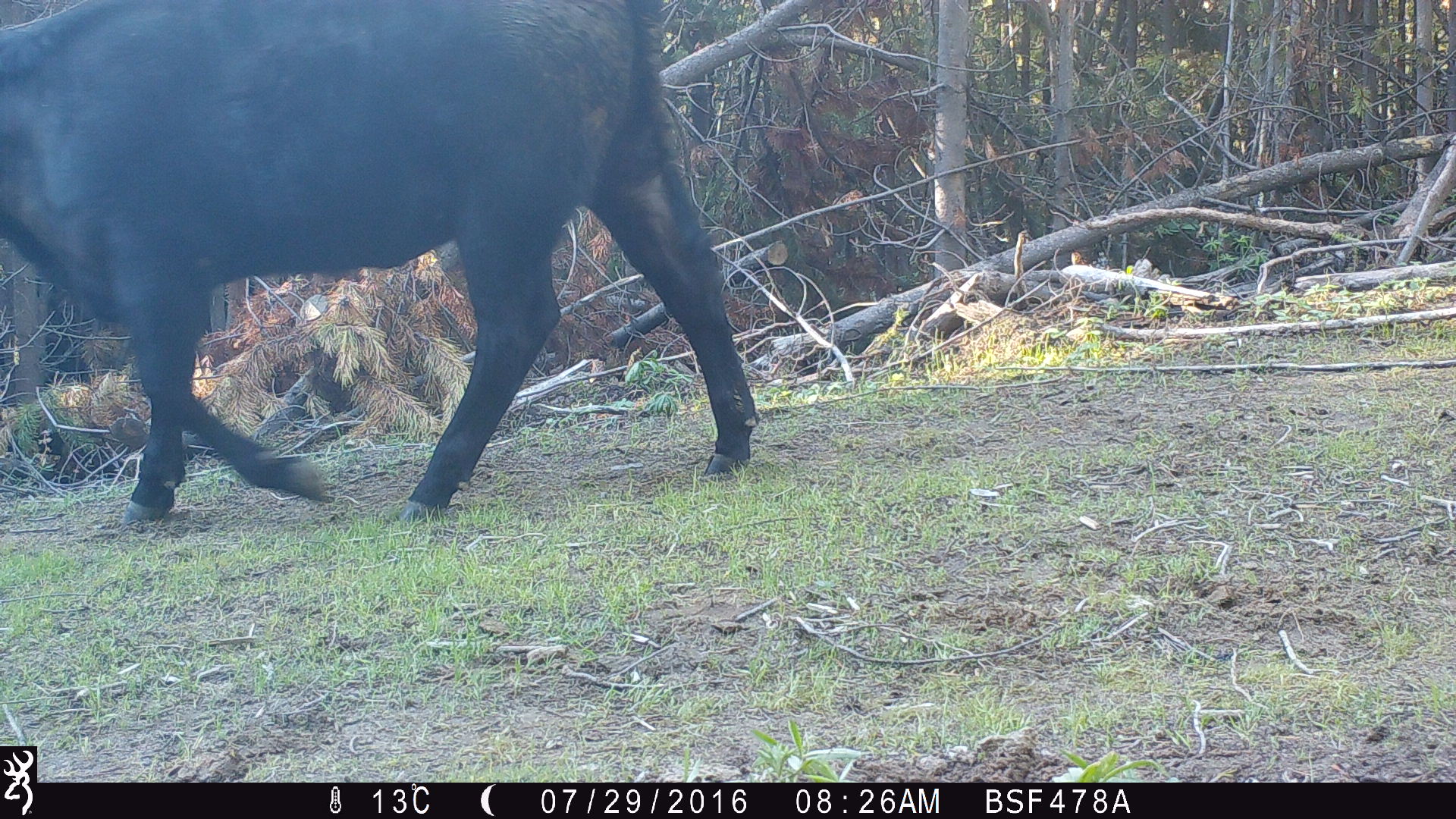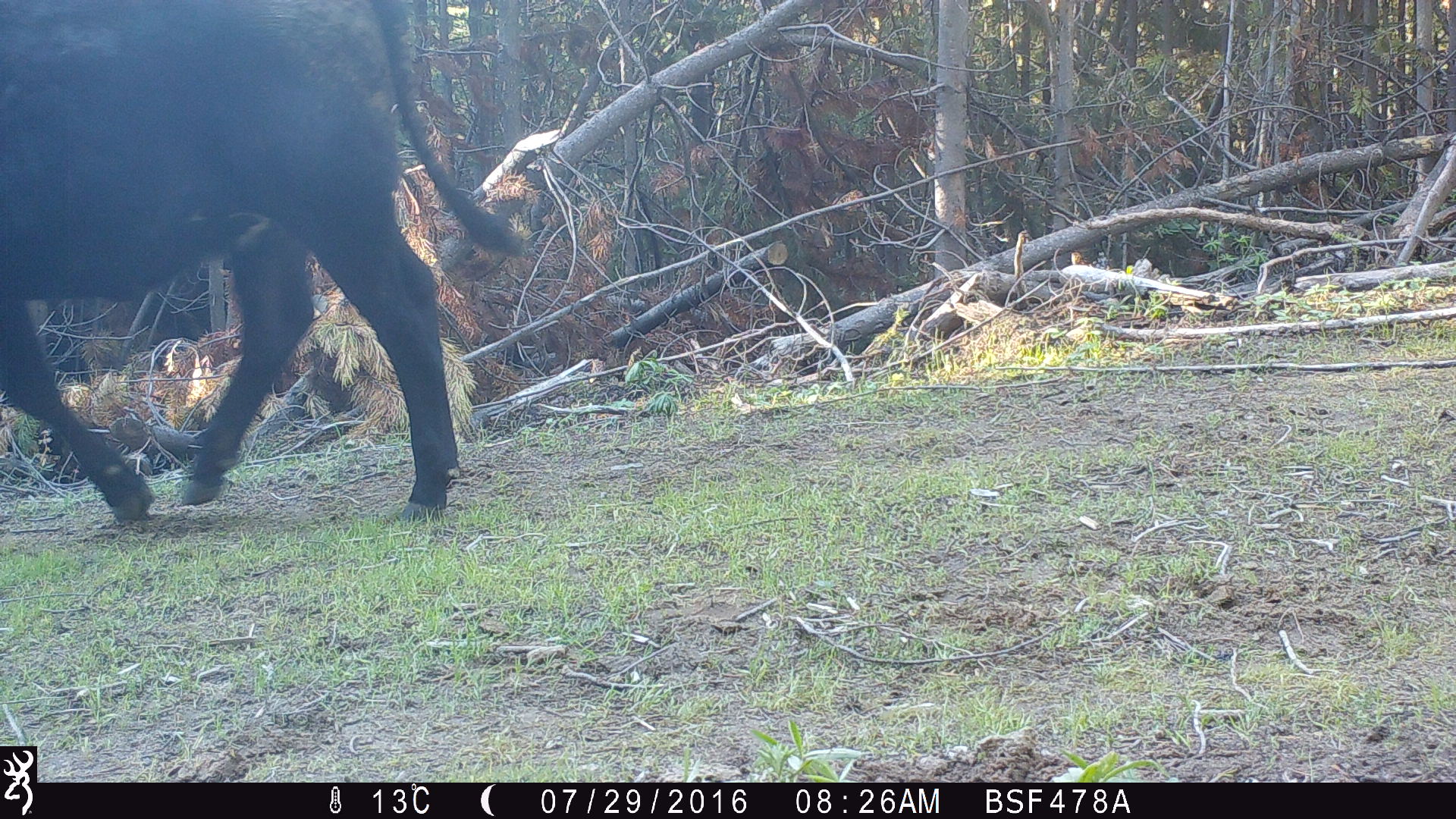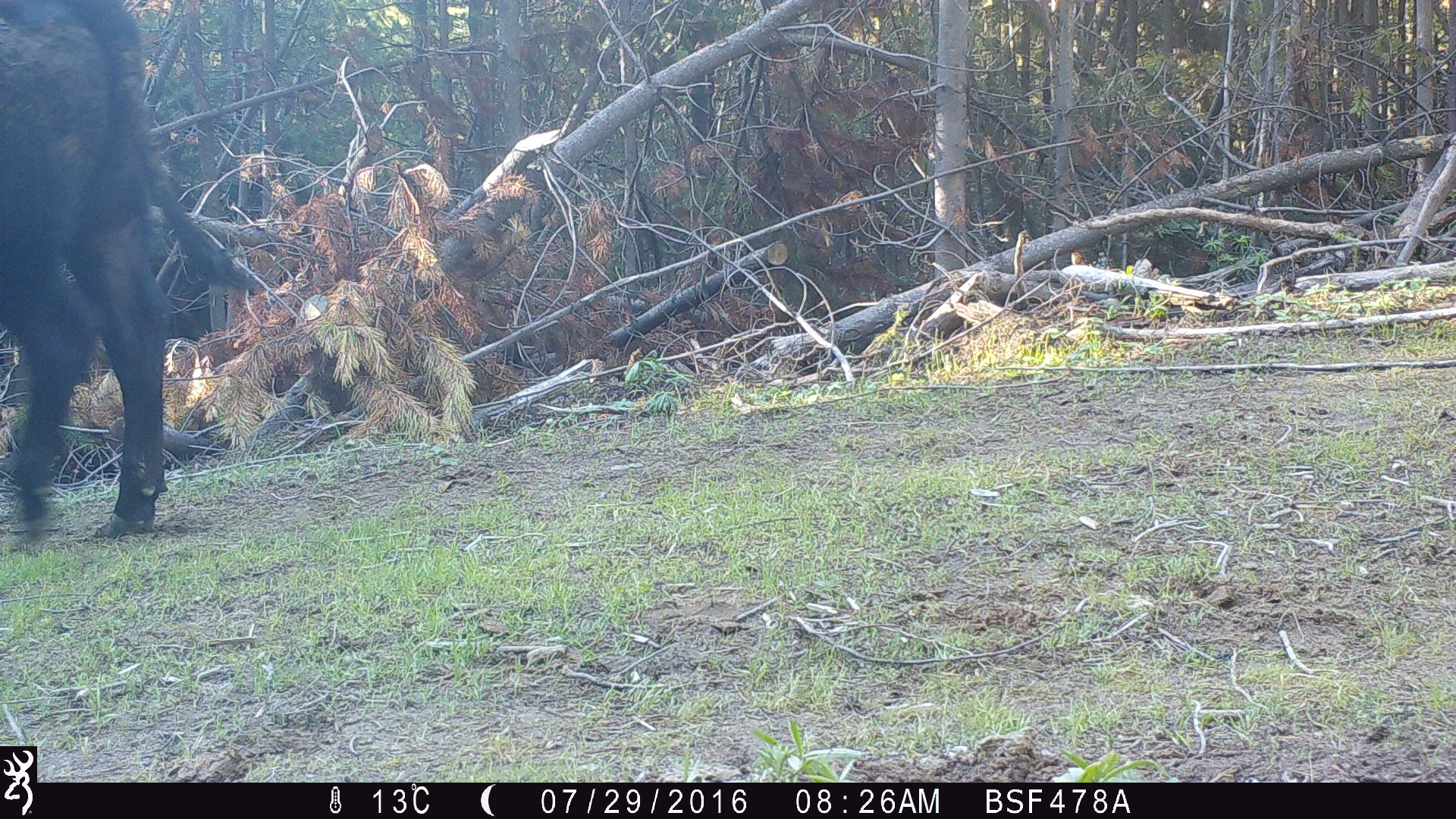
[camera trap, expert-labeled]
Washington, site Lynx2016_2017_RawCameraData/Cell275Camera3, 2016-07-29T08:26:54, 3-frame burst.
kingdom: Animalia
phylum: Chordata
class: Mammalia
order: Artiodactyla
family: Bovidae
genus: Bos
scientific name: Bos taurus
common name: domestic cattle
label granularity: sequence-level